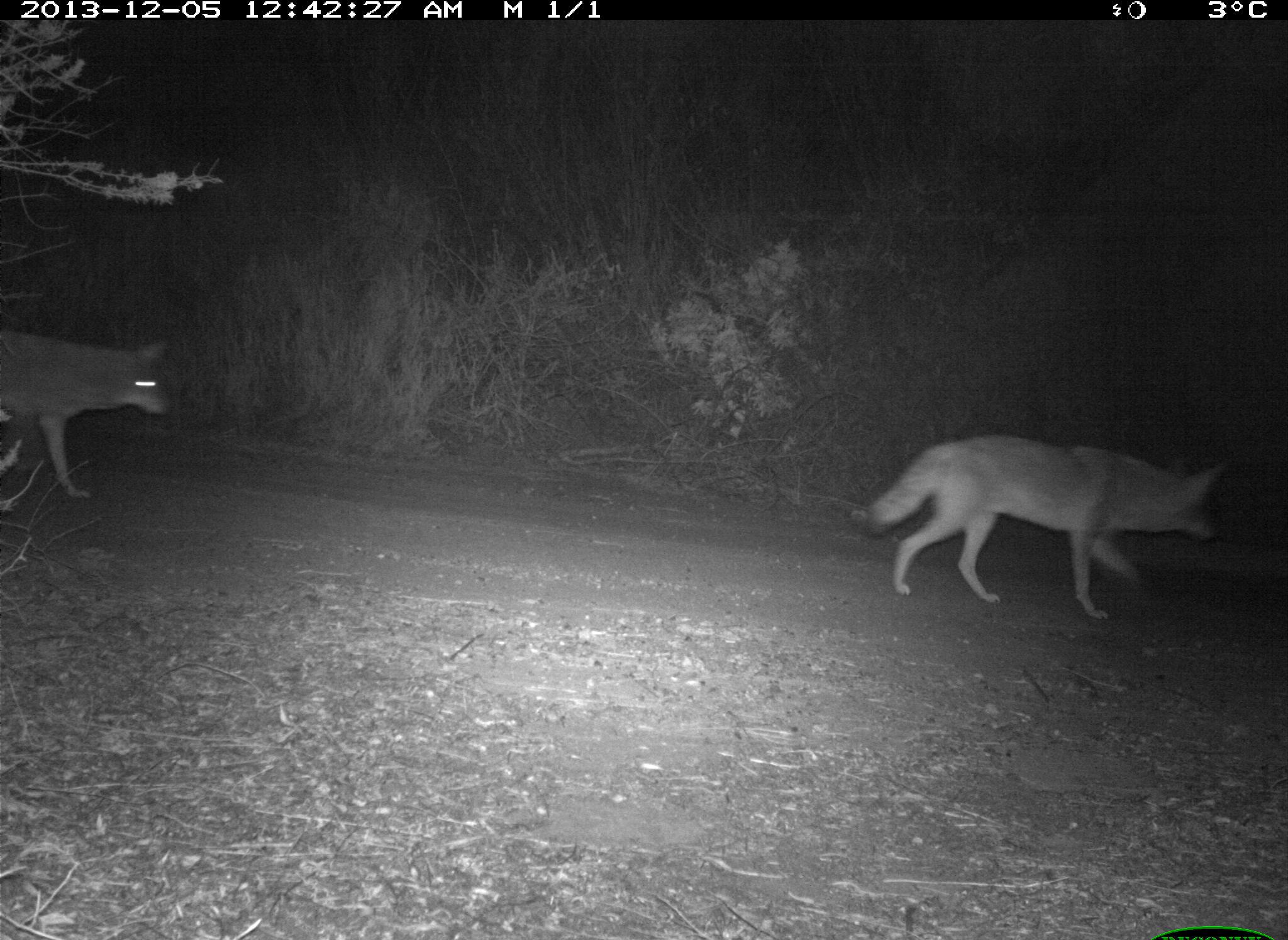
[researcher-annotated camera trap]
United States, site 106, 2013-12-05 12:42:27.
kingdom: Animalia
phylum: Chordata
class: Mammalia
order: Carnivora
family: Canidae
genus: Canis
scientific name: Canis latrans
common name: coyote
Coyote (Canis latrans).